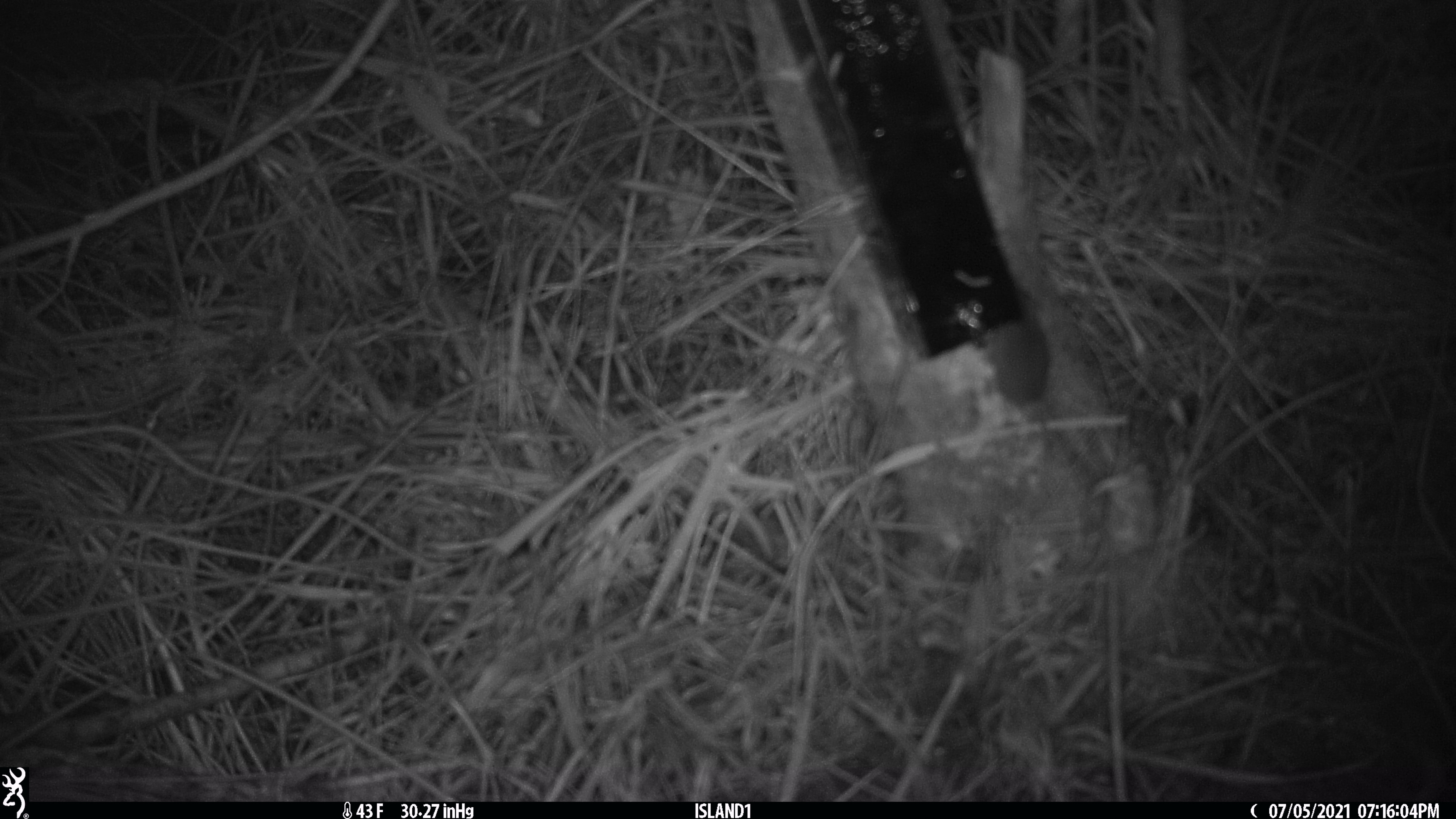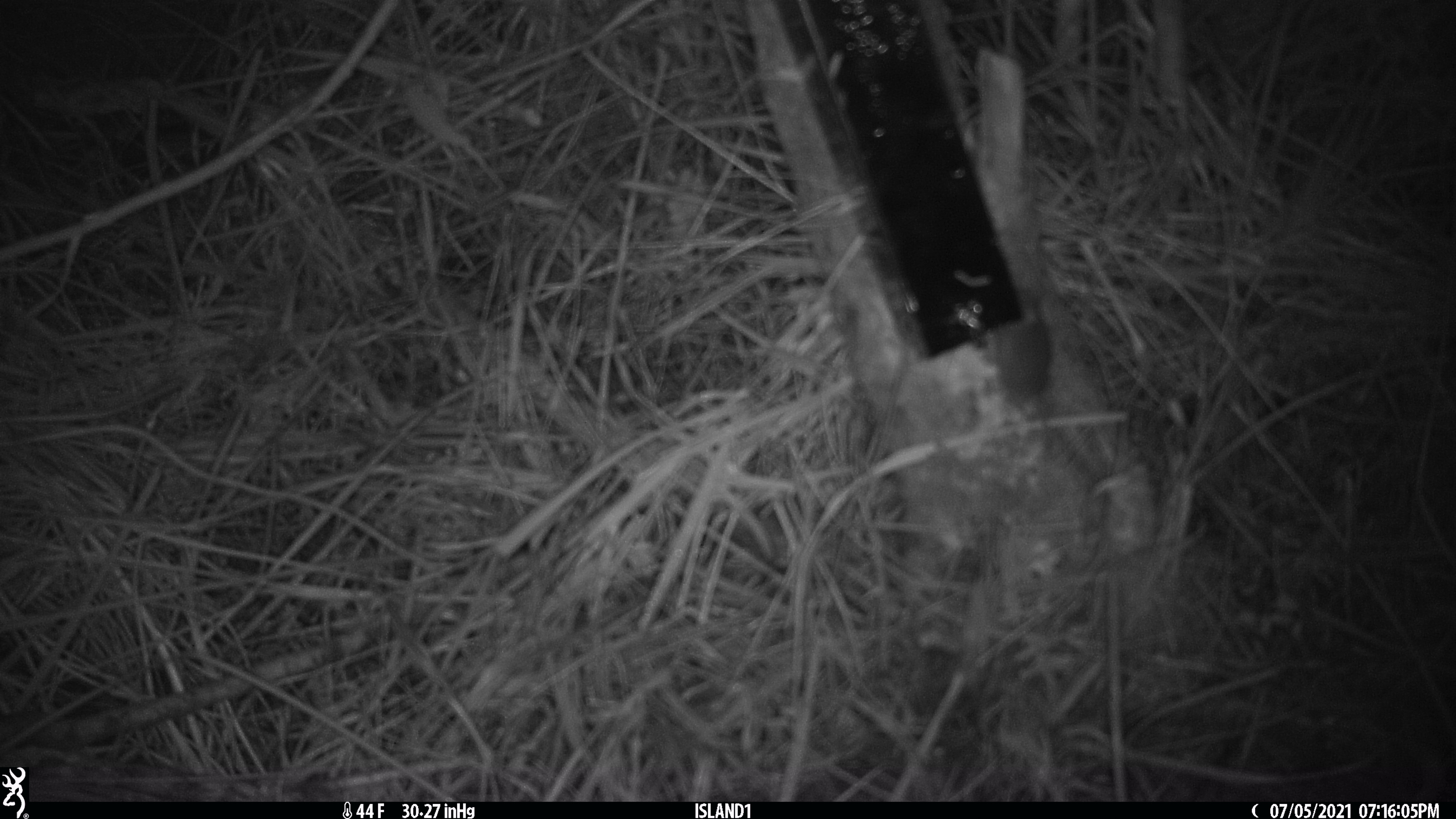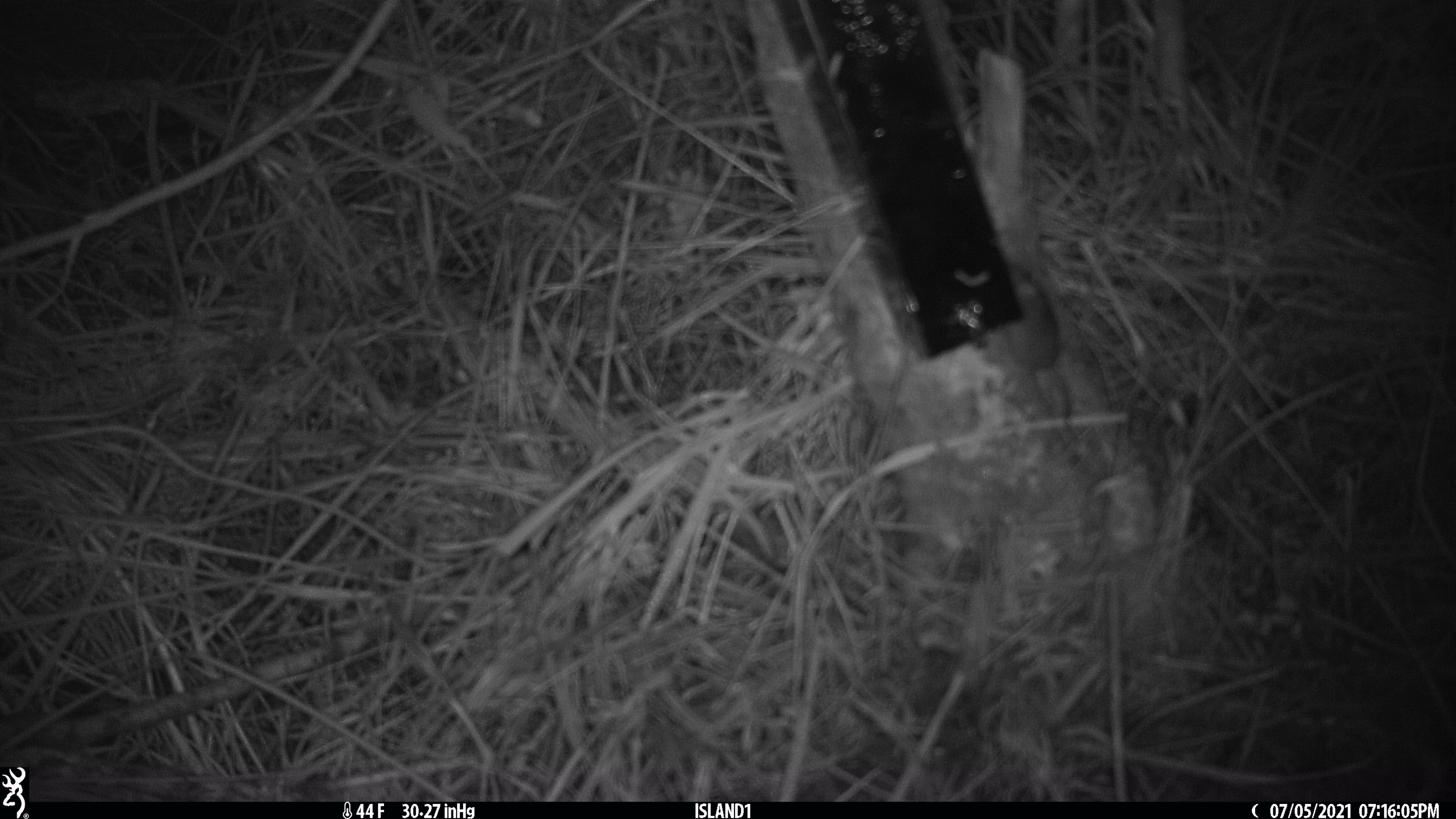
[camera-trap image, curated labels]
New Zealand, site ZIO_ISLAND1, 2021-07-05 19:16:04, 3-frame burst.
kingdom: Animalia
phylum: Chordata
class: Mammalia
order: Rodentia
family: Muridae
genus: Mus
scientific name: Mus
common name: mouse